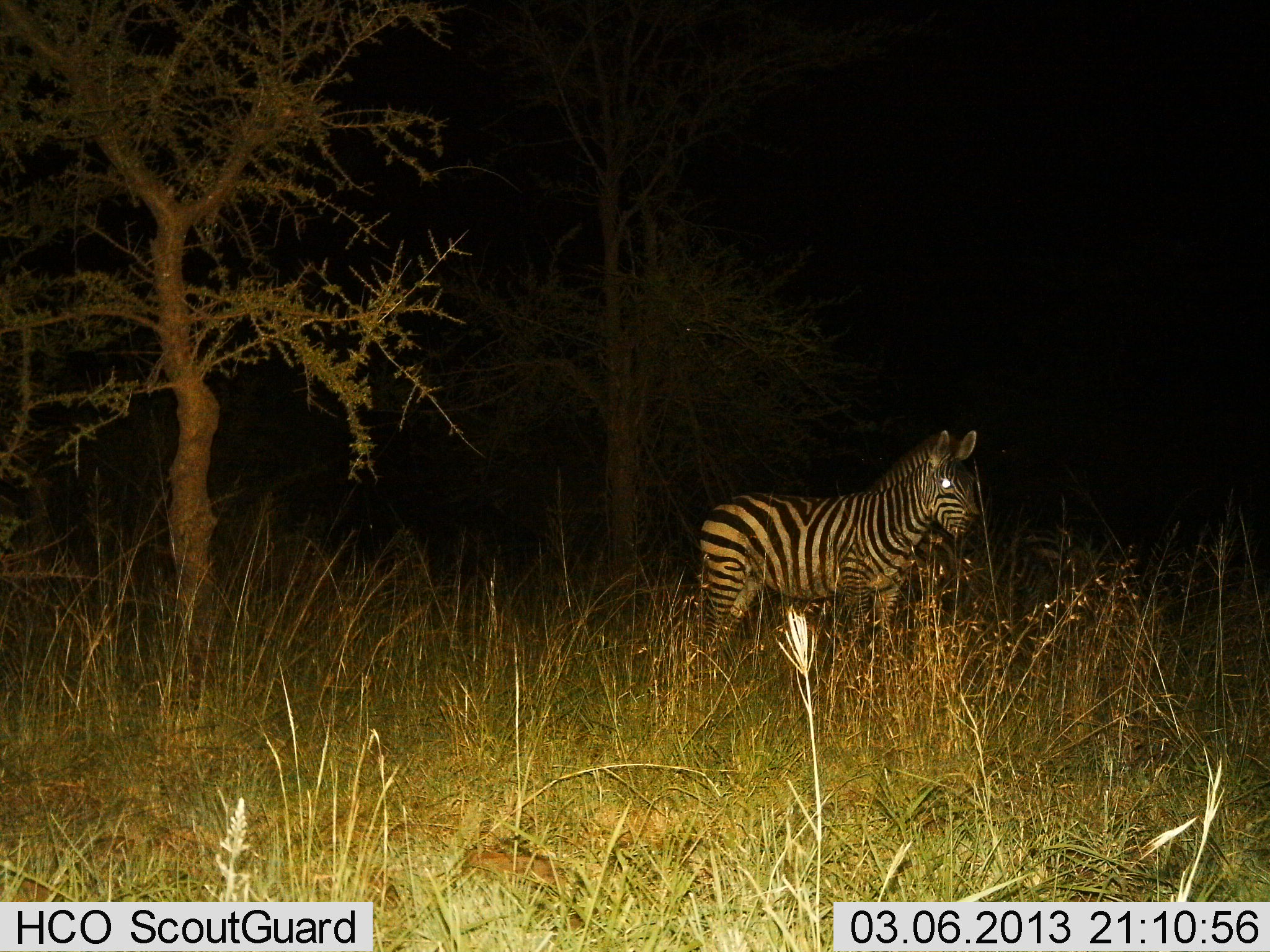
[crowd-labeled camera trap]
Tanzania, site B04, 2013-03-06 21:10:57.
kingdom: Animalia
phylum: Chordata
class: Mammalia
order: Perissodactyla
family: Equidae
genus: Equus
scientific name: Equus quagga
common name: plains zebra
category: zebra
Zebra (plains zebra) (Equus quagga), count 1. Behavior (volunteer vote fractions): standing 95%, resting 0%, moving 5%, interacting 0%. Young present (vote fraction): 0%. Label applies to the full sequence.